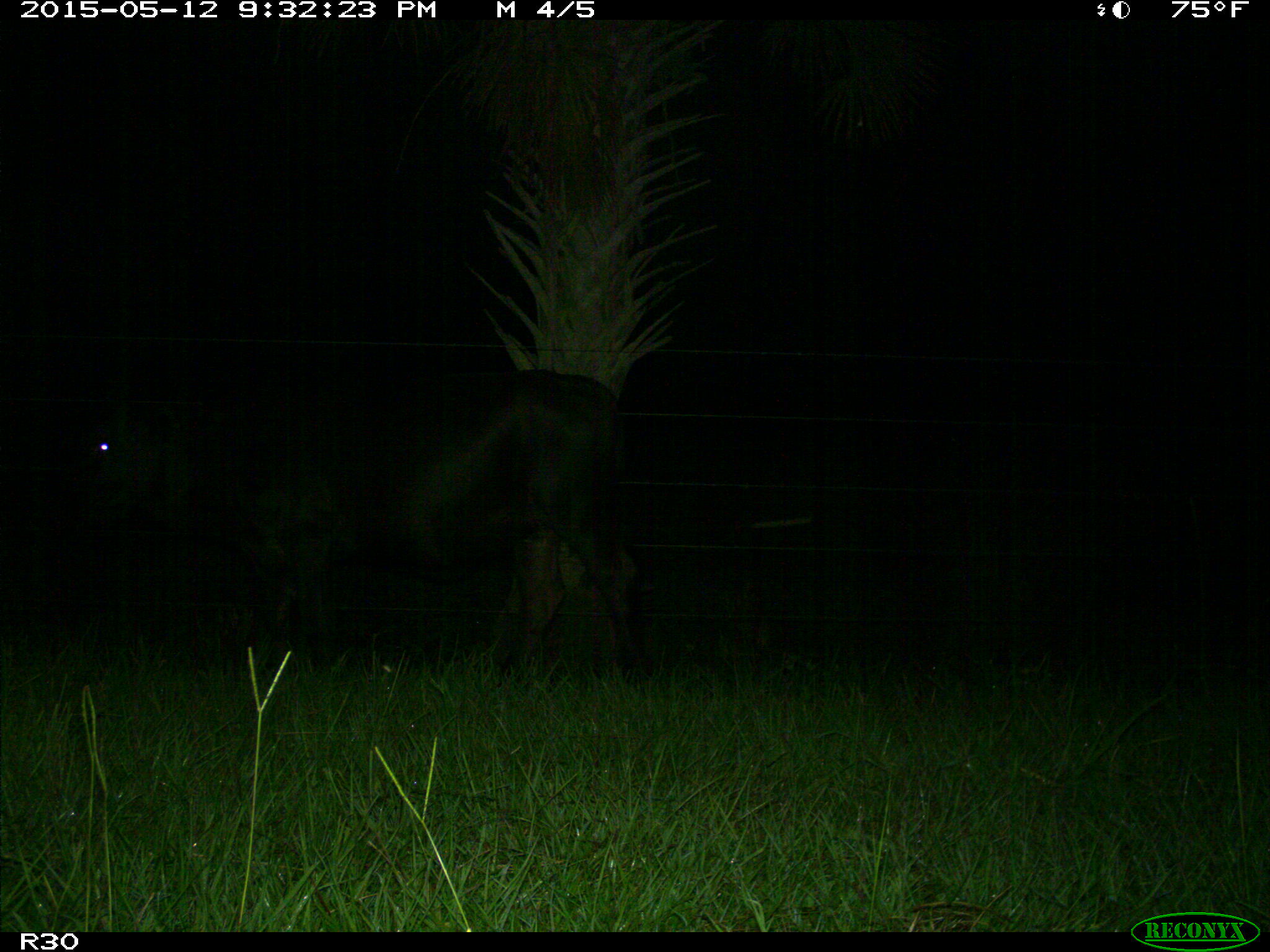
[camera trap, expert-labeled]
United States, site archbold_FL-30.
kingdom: Animalia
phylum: Chordata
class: Mammalia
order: Artiodactyla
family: Bovidae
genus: Bos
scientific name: Bos taurus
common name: domestic cow